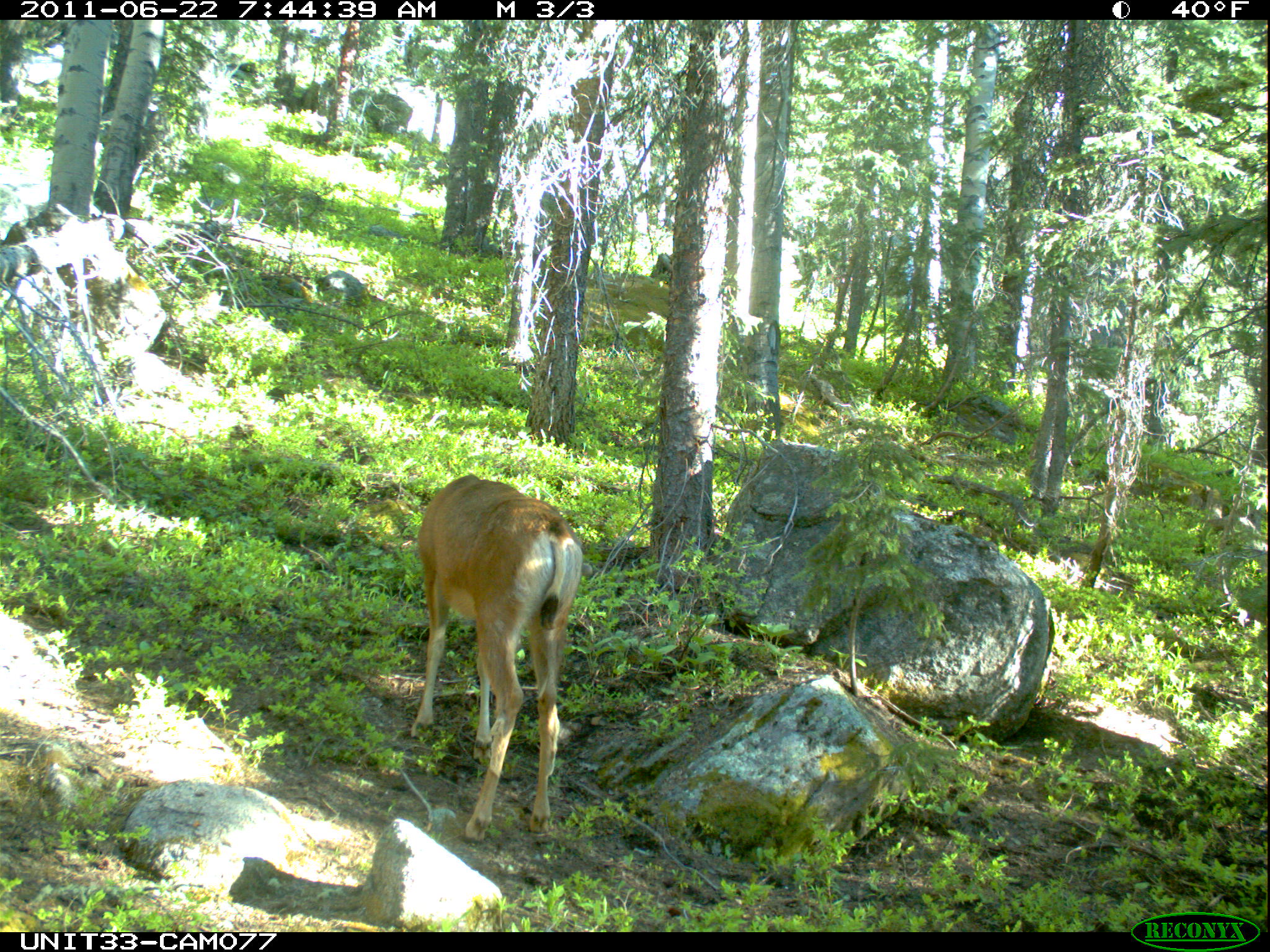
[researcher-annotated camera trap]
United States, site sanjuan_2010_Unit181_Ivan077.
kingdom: Animalia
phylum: Chordata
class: Mammalia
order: Artiodactyla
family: Cervidae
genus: Odocoileus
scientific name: Odocoileus hemionus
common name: mule deer